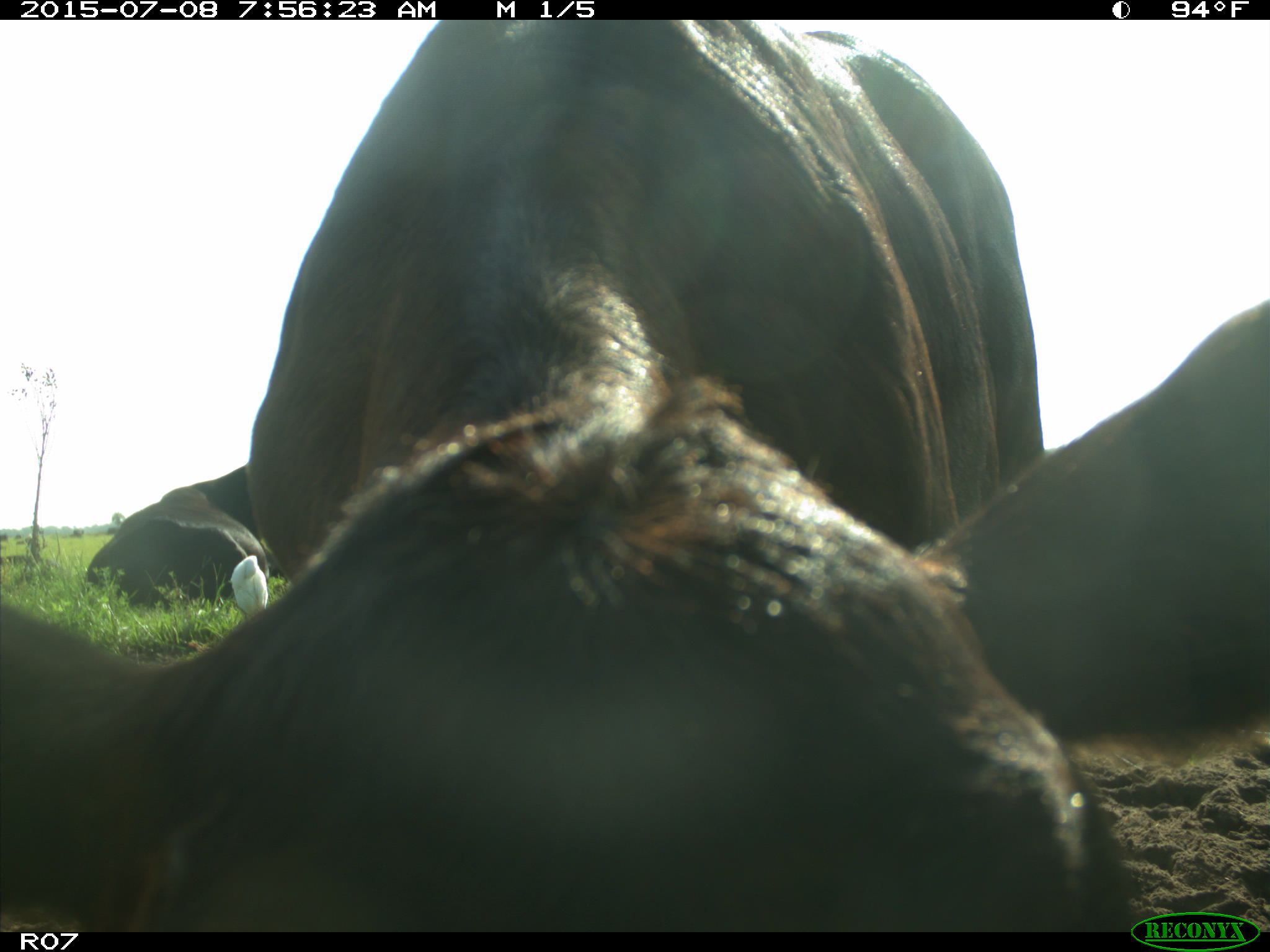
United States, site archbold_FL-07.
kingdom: Animalia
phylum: Chordata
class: Mammalia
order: Artiodactyla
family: Bovidae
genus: Bos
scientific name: Bos taurus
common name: domestic cow